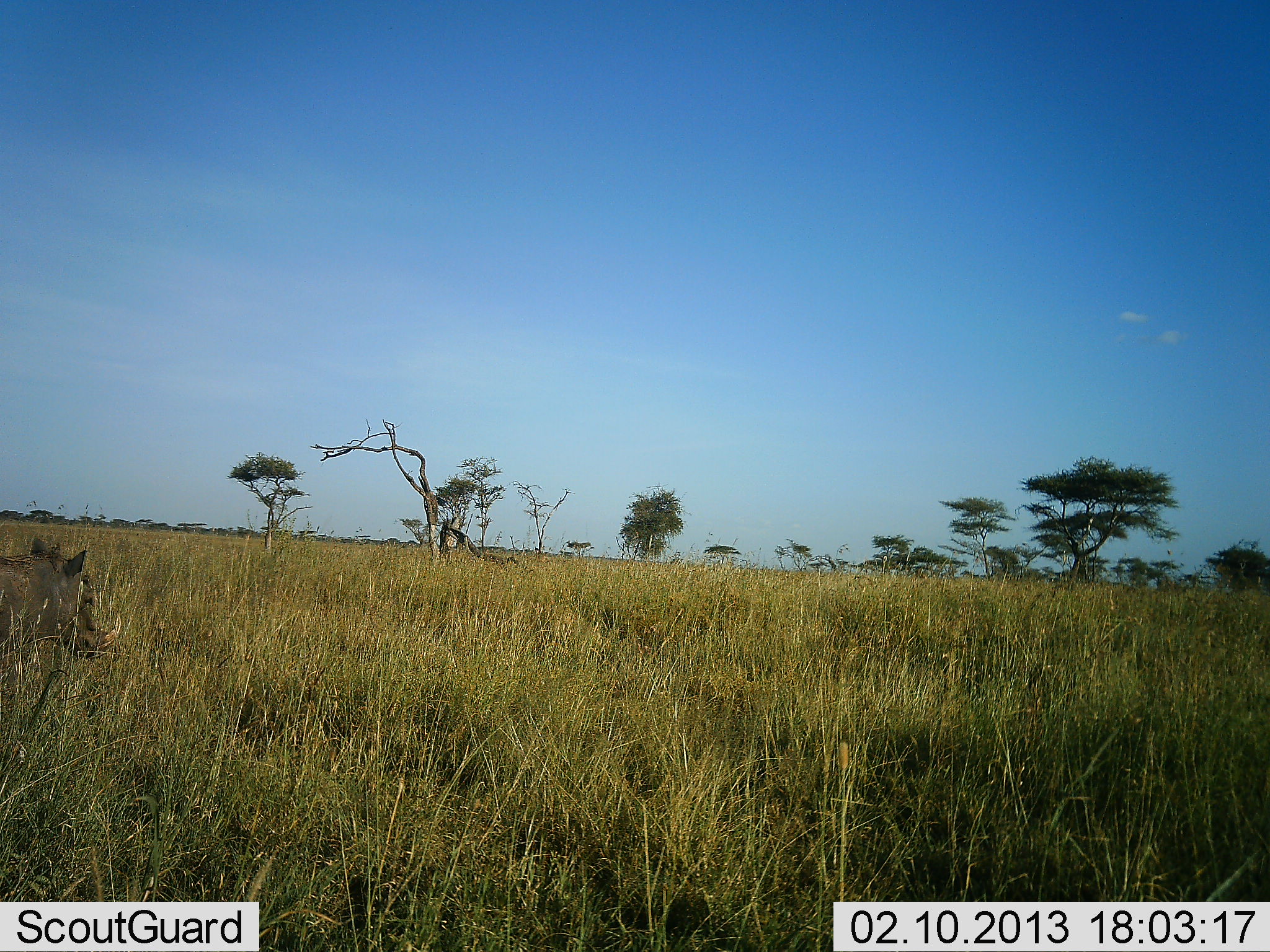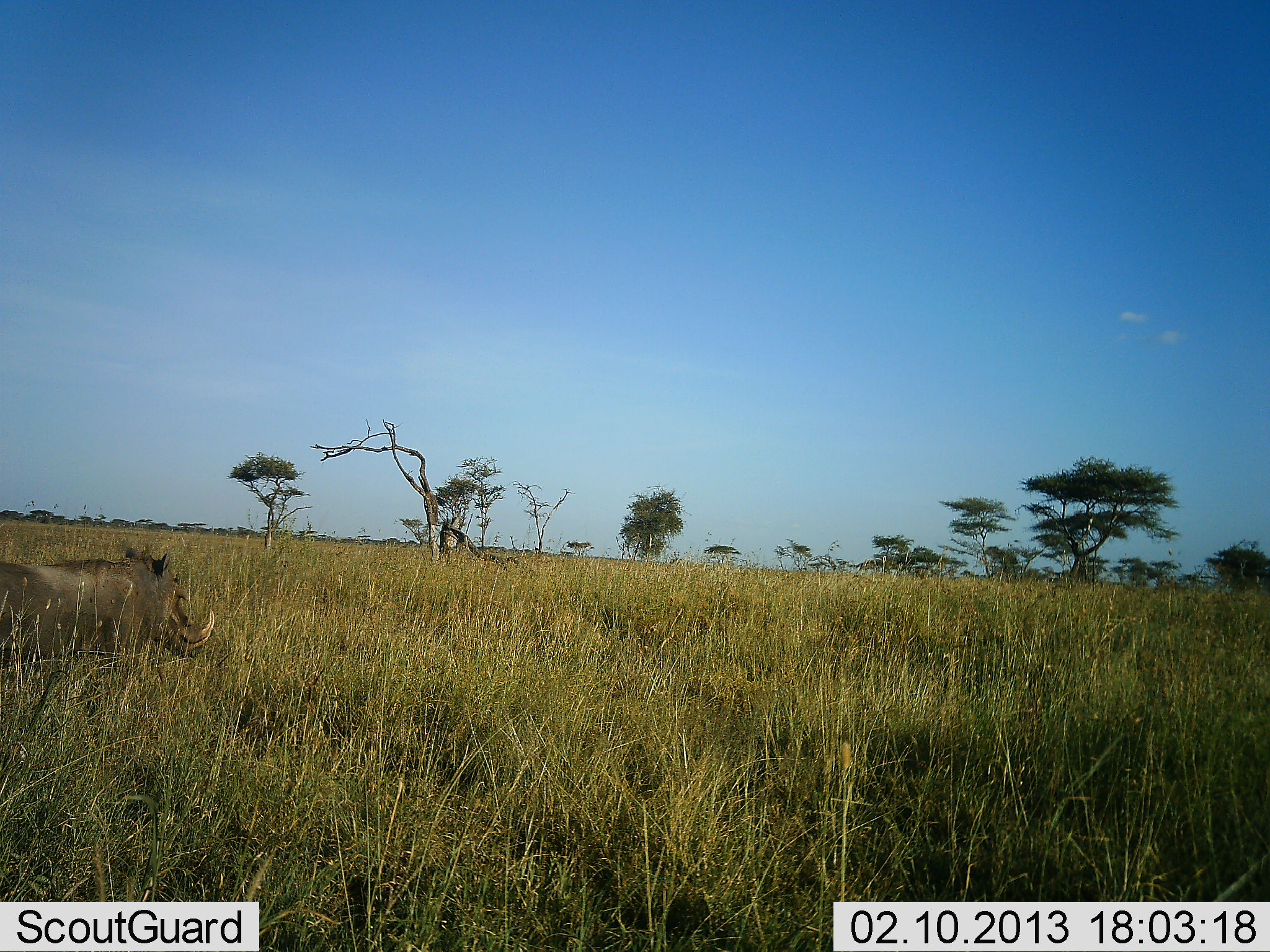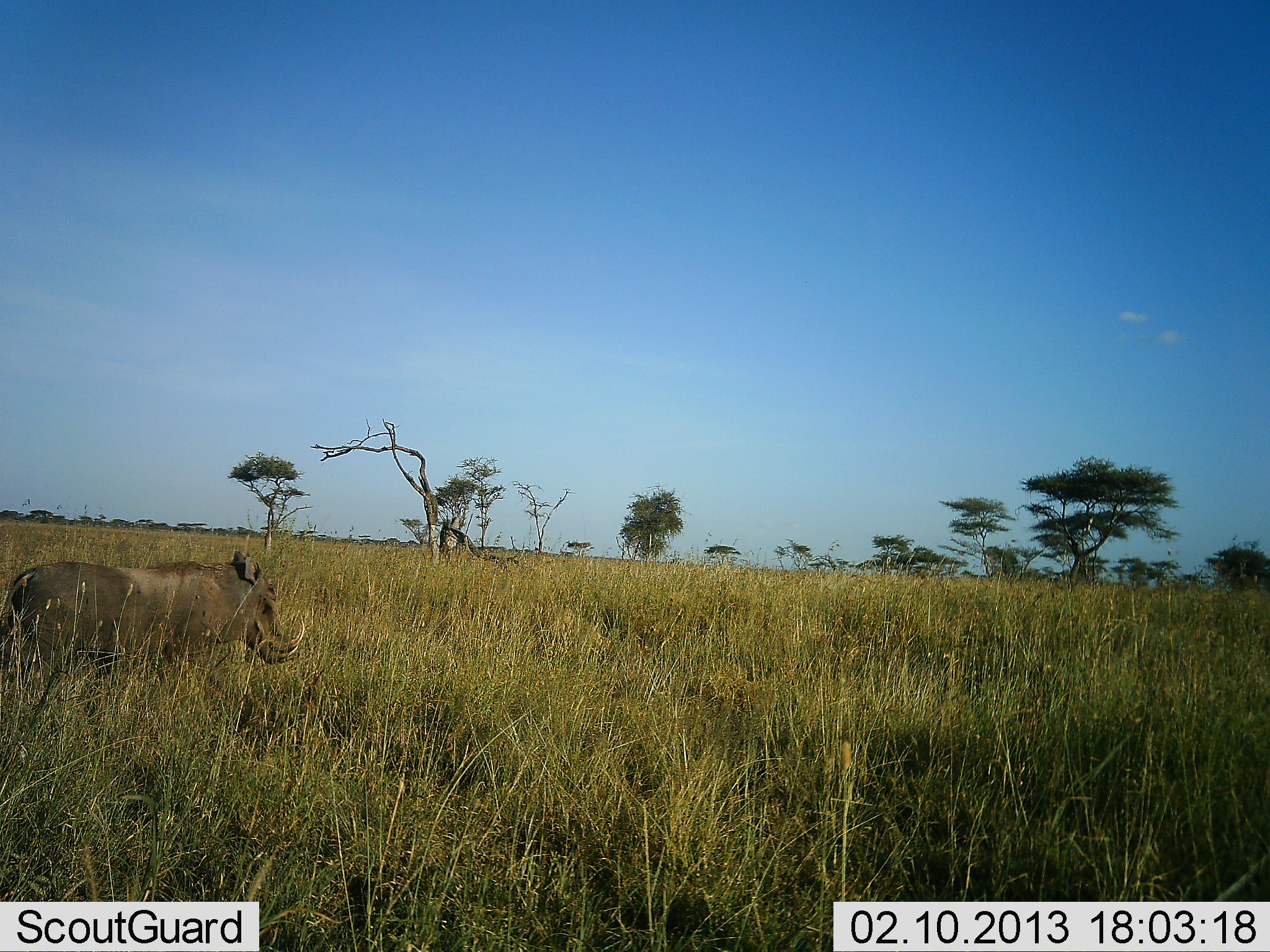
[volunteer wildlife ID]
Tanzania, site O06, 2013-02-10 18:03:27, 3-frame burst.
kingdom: Animalia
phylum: Chordata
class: Mammalia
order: Artiodactyla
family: Suidae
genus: Phacochoerus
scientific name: Phacochoerus africanus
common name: warthog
Warthog (Phacochoerus africanus), count 1. Behavior (volunteer vote fractions): standing 5%, resting 0%, moving 95%, interacting 0%. Young present (vote fraction): 0%. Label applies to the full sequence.